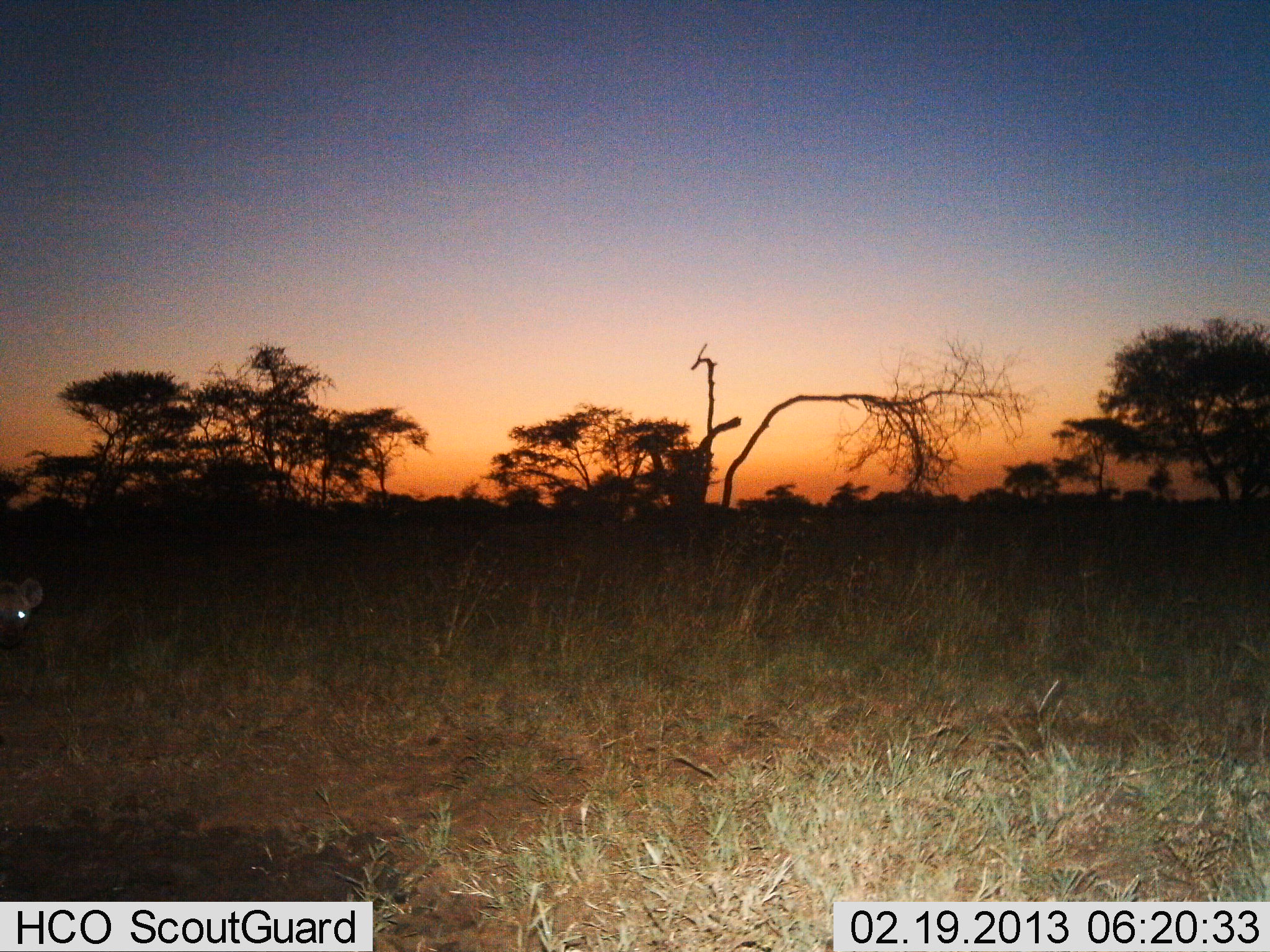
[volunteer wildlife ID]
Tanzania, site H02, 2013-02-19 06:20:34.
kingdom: Animalia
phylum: Chordata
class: Mammalia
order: Carnivora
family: Hyaenidae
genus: Crocuta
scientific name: Crocuta crocuta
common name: spotted hyena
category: hyenaspotted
Hyenaspotted (spotted hyena) (Crocuta crocuta), count 1. Behavior (volunteer vote fractions): standing 88%, resting 0%, moving 12%, interacting 0%. Young present (vote fraction): 0%. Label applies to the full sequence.